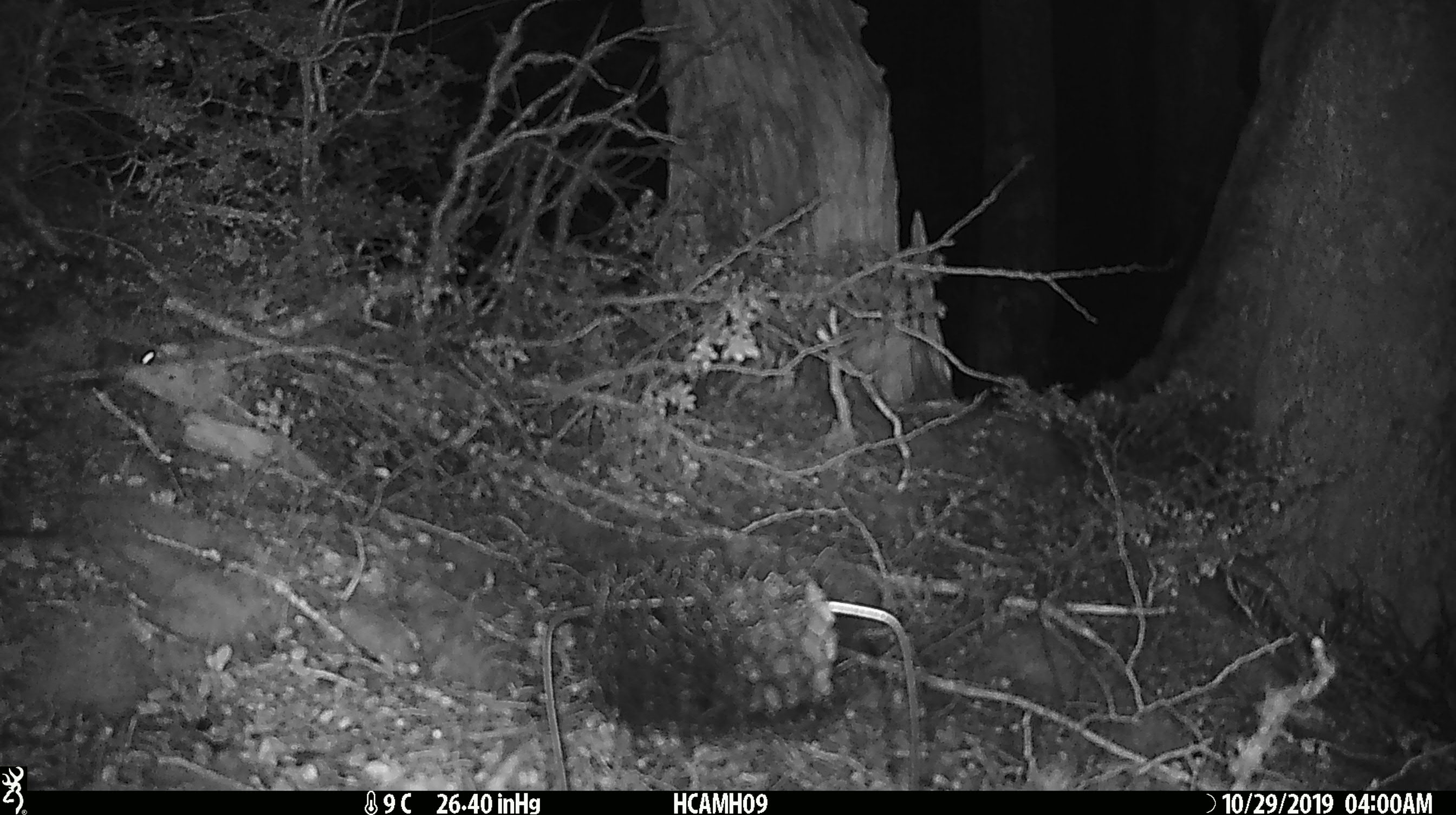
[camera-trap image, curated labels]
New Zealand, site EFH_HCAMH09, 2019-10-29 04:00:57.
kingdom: Animalia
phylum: Chordata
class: Mammalia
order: Rodentia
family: Muridae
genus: Mus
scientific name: Mus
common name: mouse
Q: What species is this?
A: Mouse (Mus).